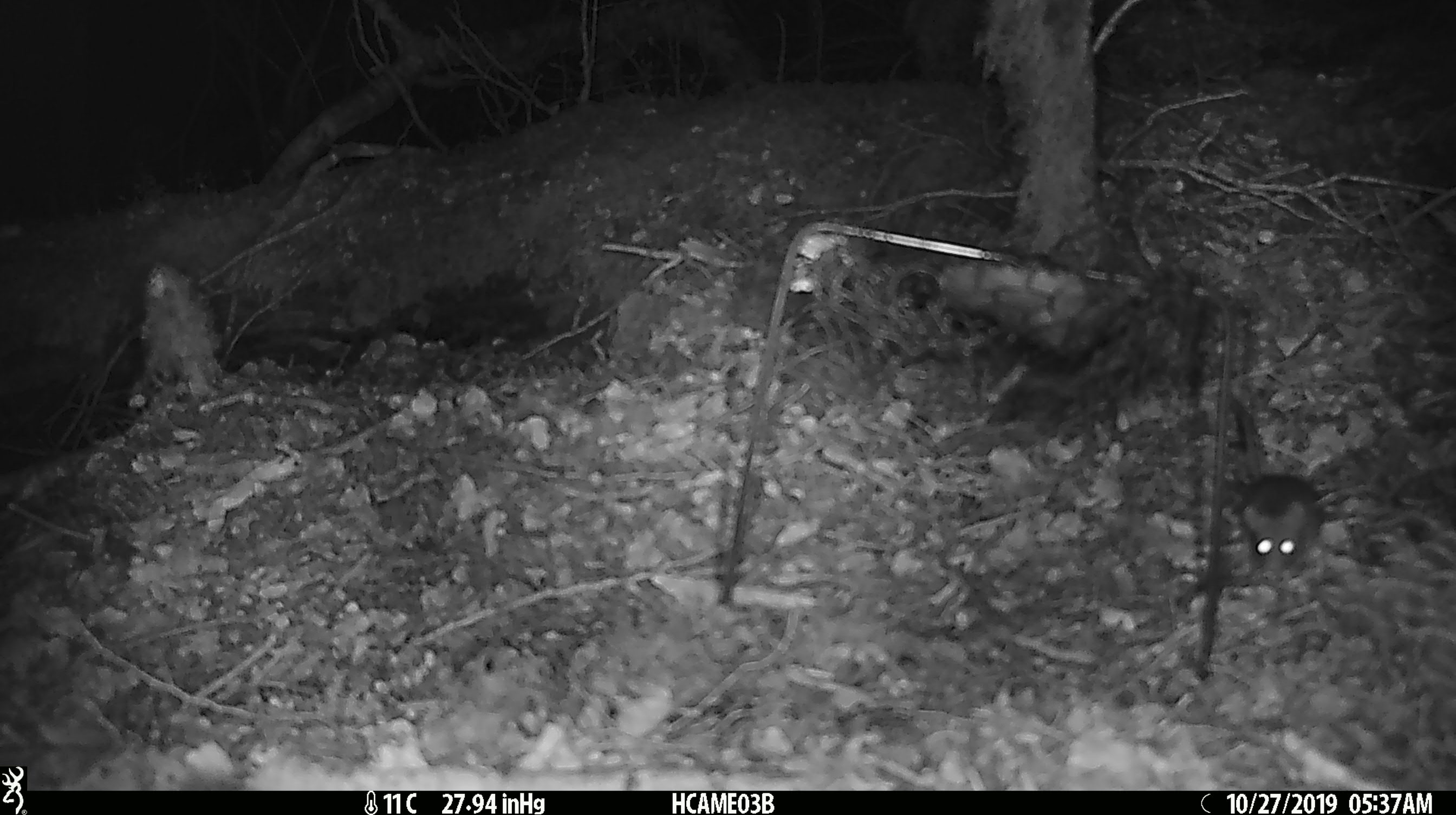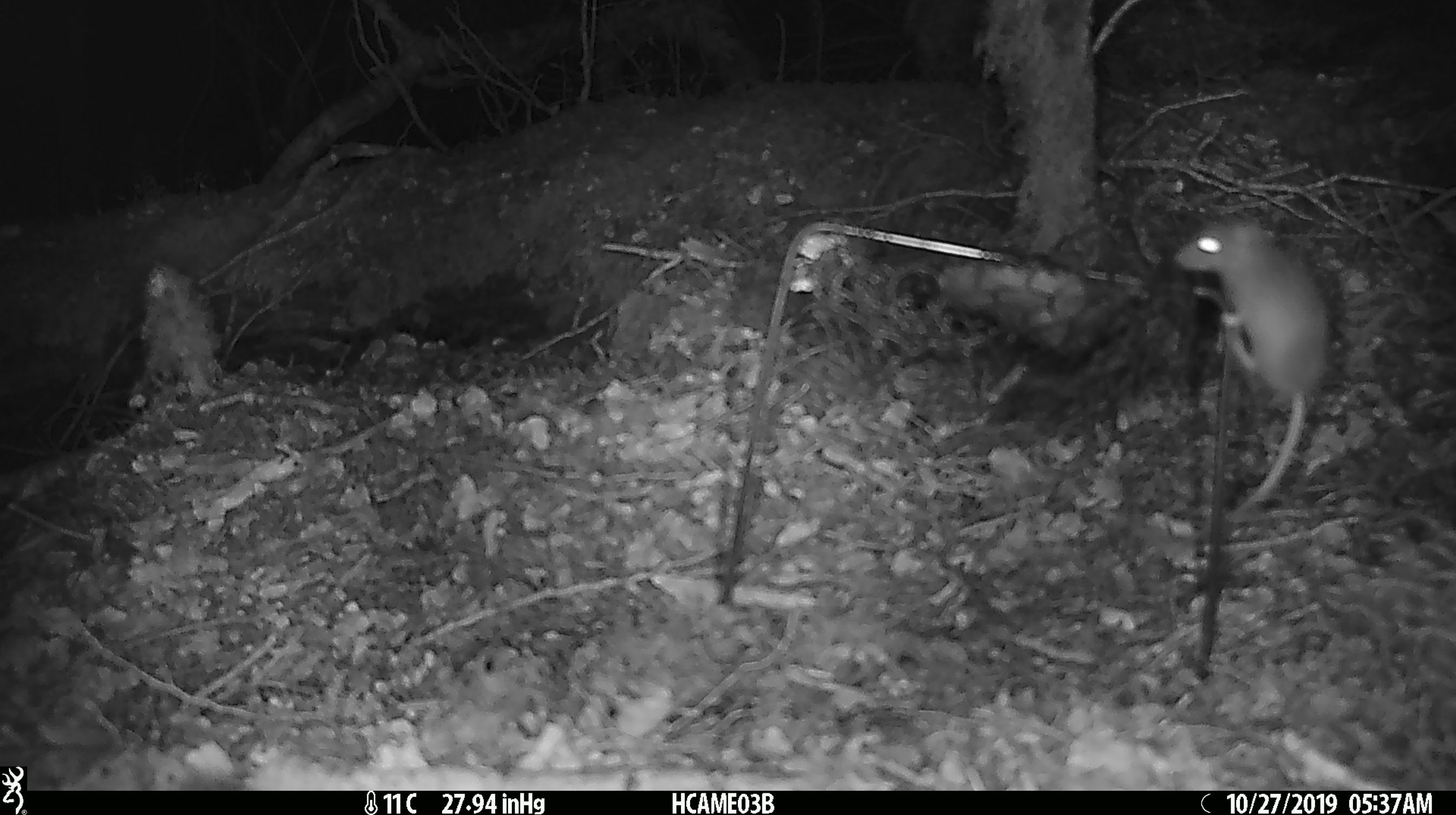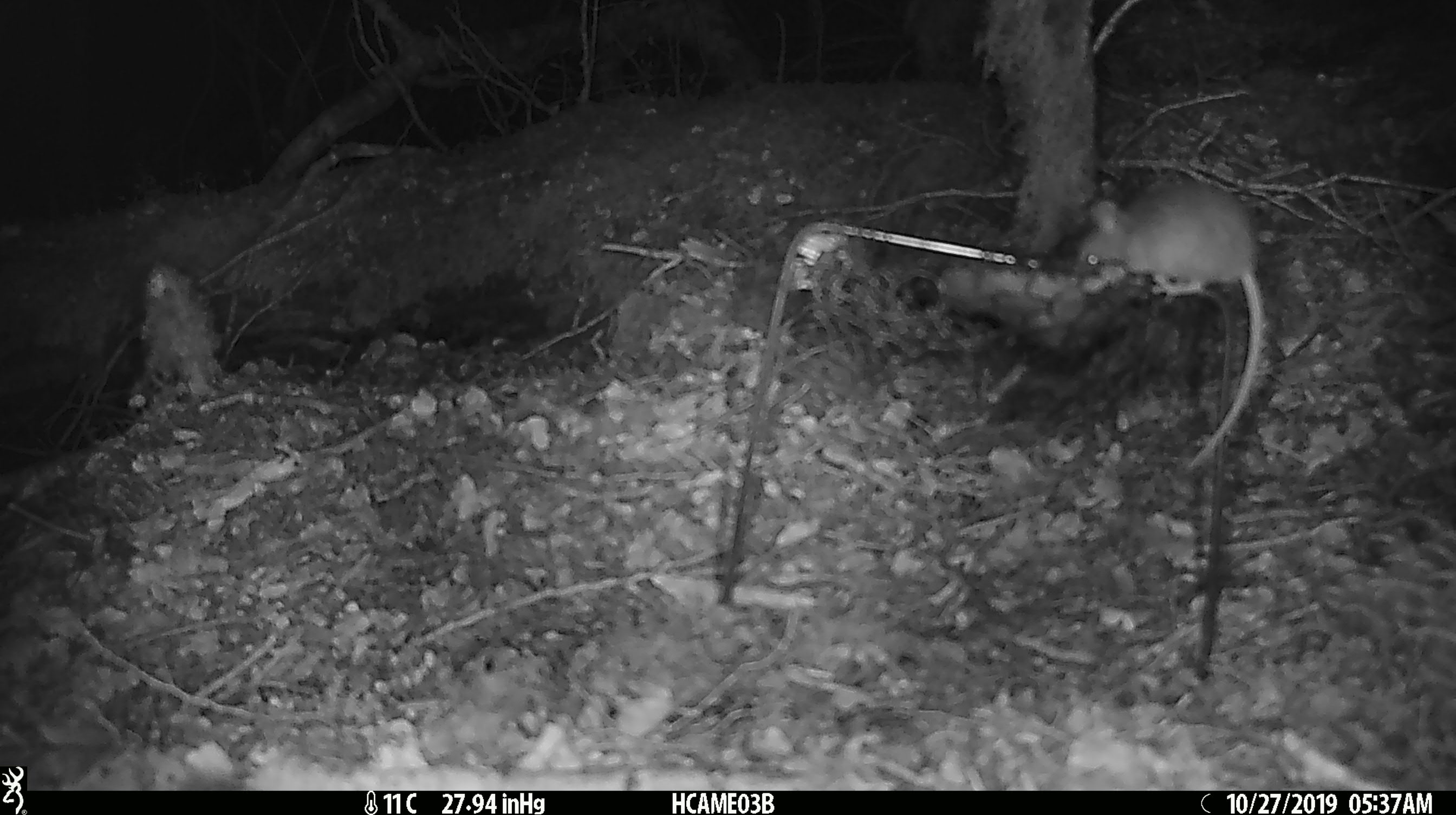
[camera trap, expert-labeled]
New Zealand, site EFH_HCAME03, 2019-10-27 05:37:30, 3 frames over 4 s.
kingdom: Animalia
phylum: Chordata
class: Mammalia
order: Rodentia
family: Muridae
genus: Mus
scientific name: Mus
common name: mouse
Mouse (Mus).